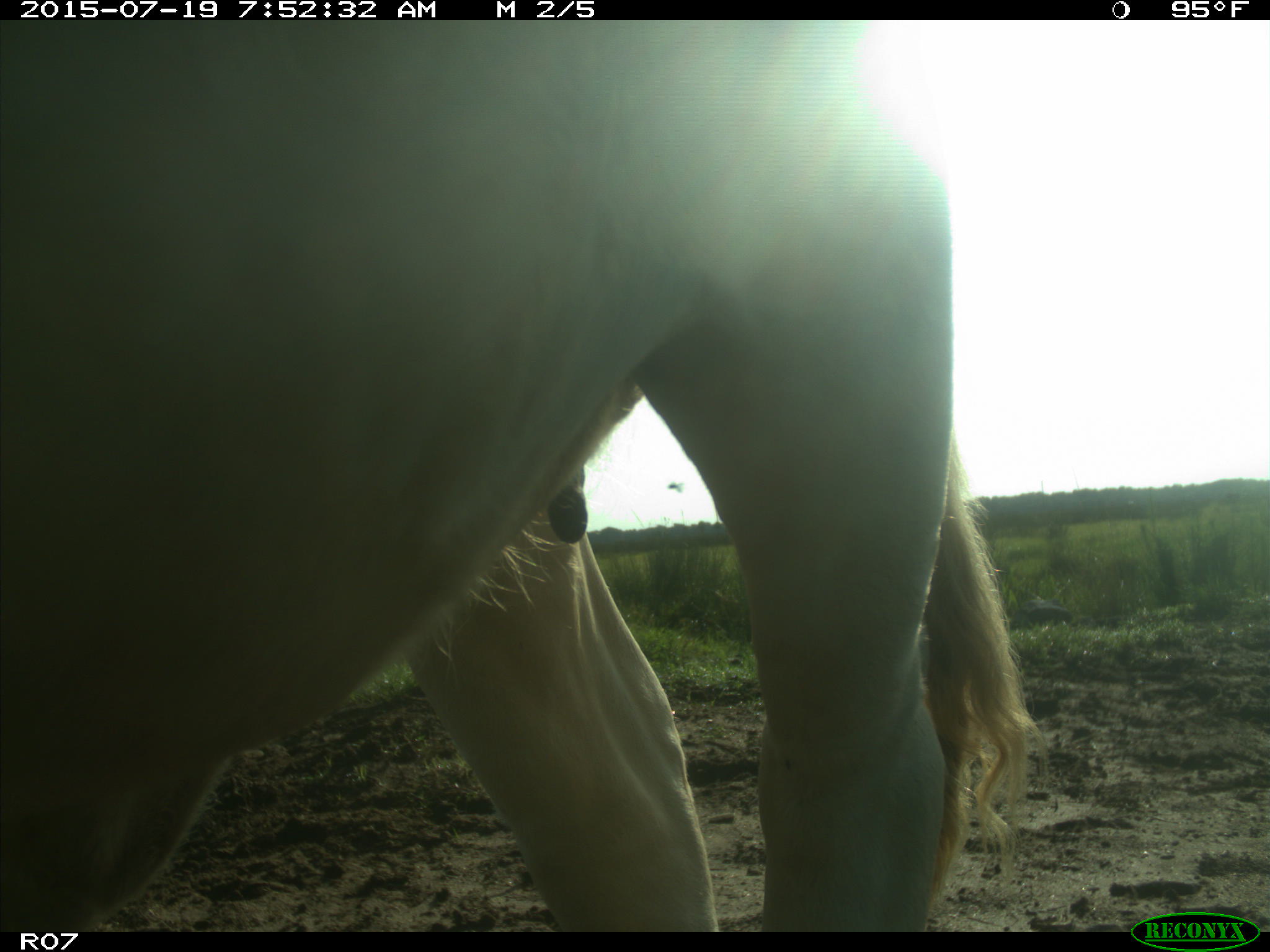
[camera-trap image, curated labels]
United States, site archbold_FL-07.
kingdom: Animalia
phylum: Chordata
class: Mammalia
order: Artiodactyla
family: Bovidae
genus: Bos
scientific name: Bos taurus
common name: domestic cow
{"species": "Bos taurus (domestic cow)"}